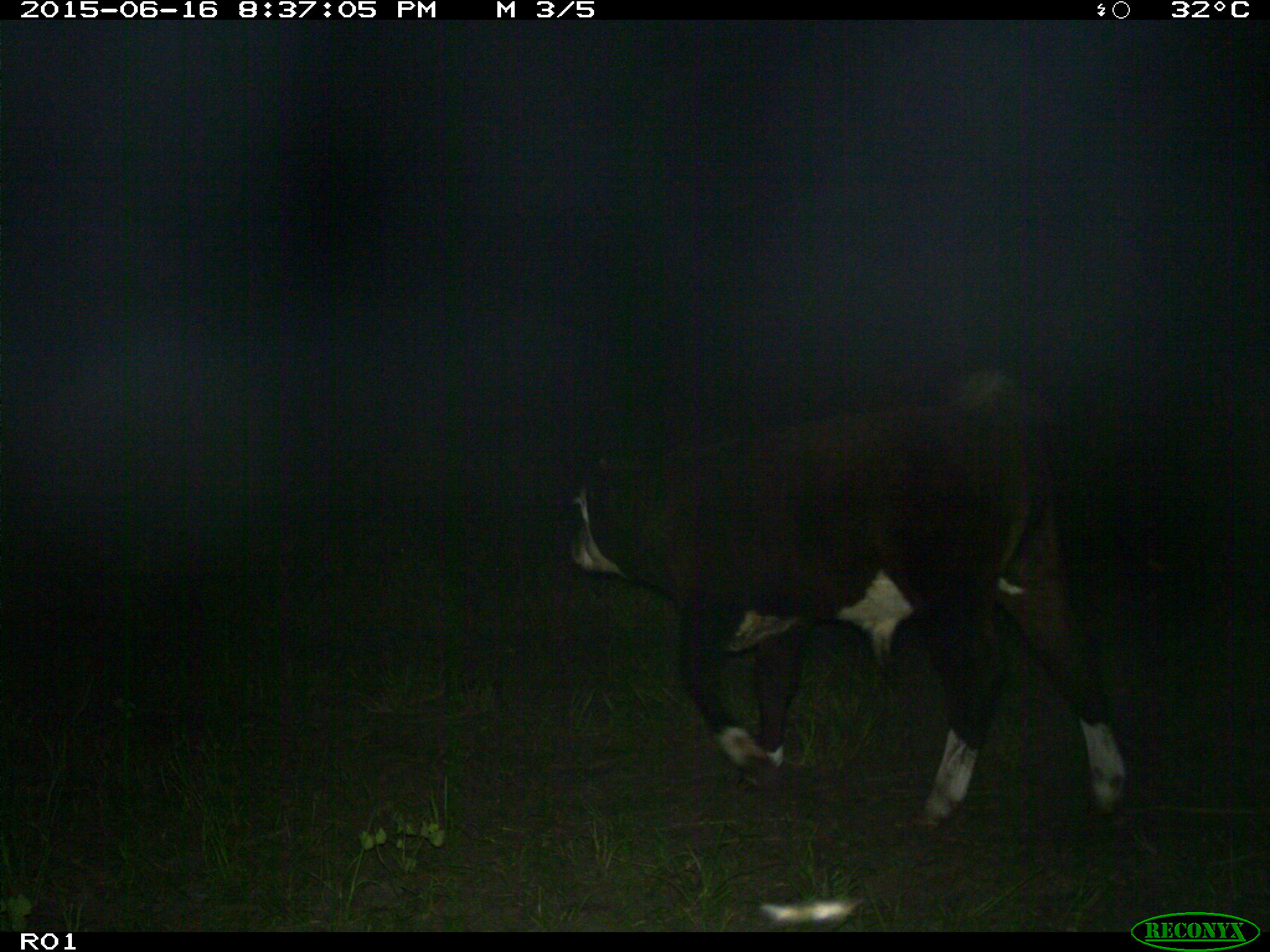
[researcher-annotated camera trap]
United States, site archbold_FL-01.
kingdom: Animalia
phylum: Chordata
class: Mammalia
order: Artiodactyla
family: Bovidae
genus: Bos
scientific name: Bos taurus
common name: domestic cow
Bos taurus (domestic cow).